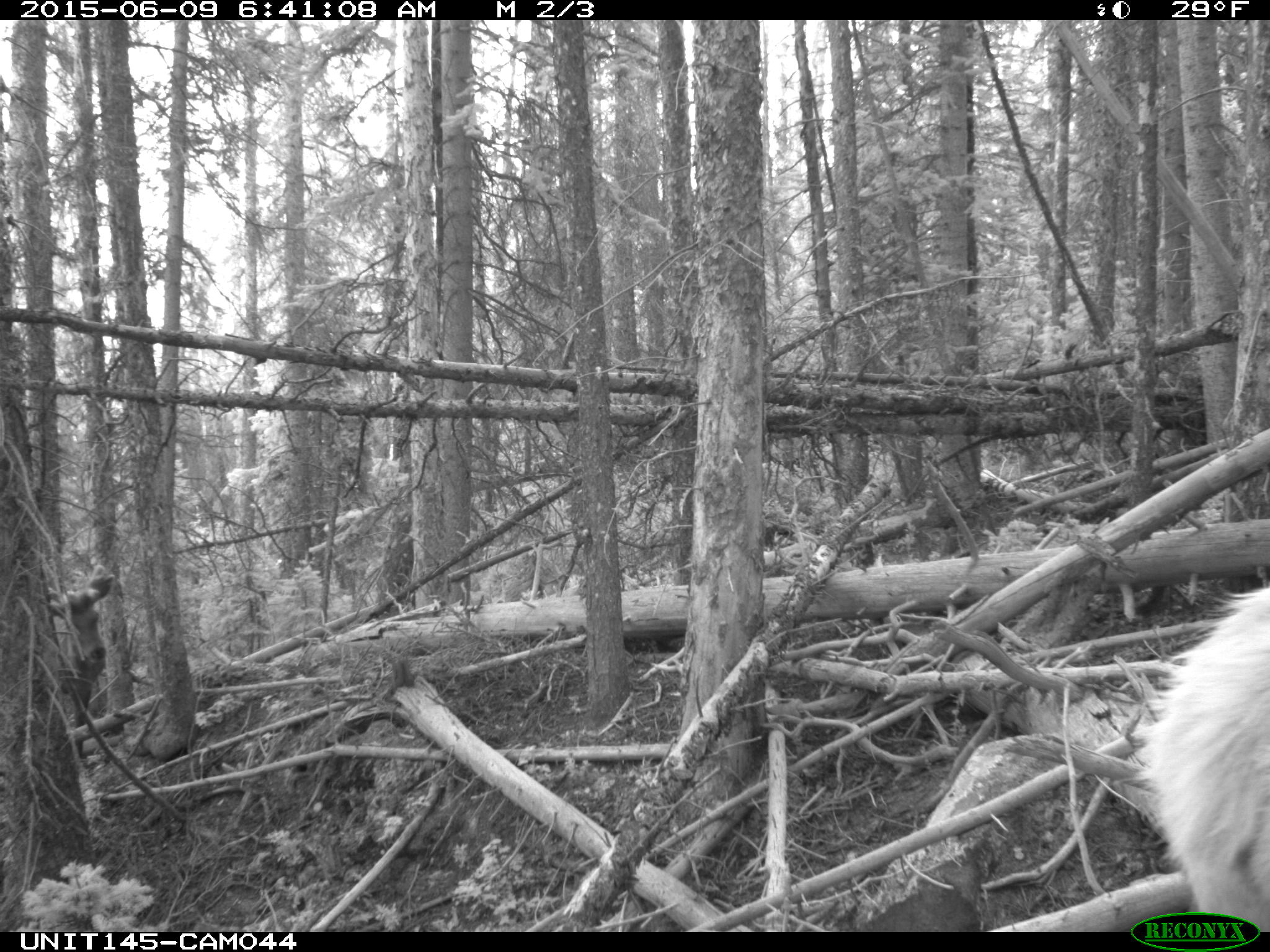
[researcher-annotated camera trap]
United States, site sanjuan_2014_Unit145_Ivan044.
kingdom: Animalia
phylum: Chordata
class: Mammalia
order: Artiodactyla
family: Cervidae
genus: Cervus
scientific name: Cervus elaphus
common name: red deer